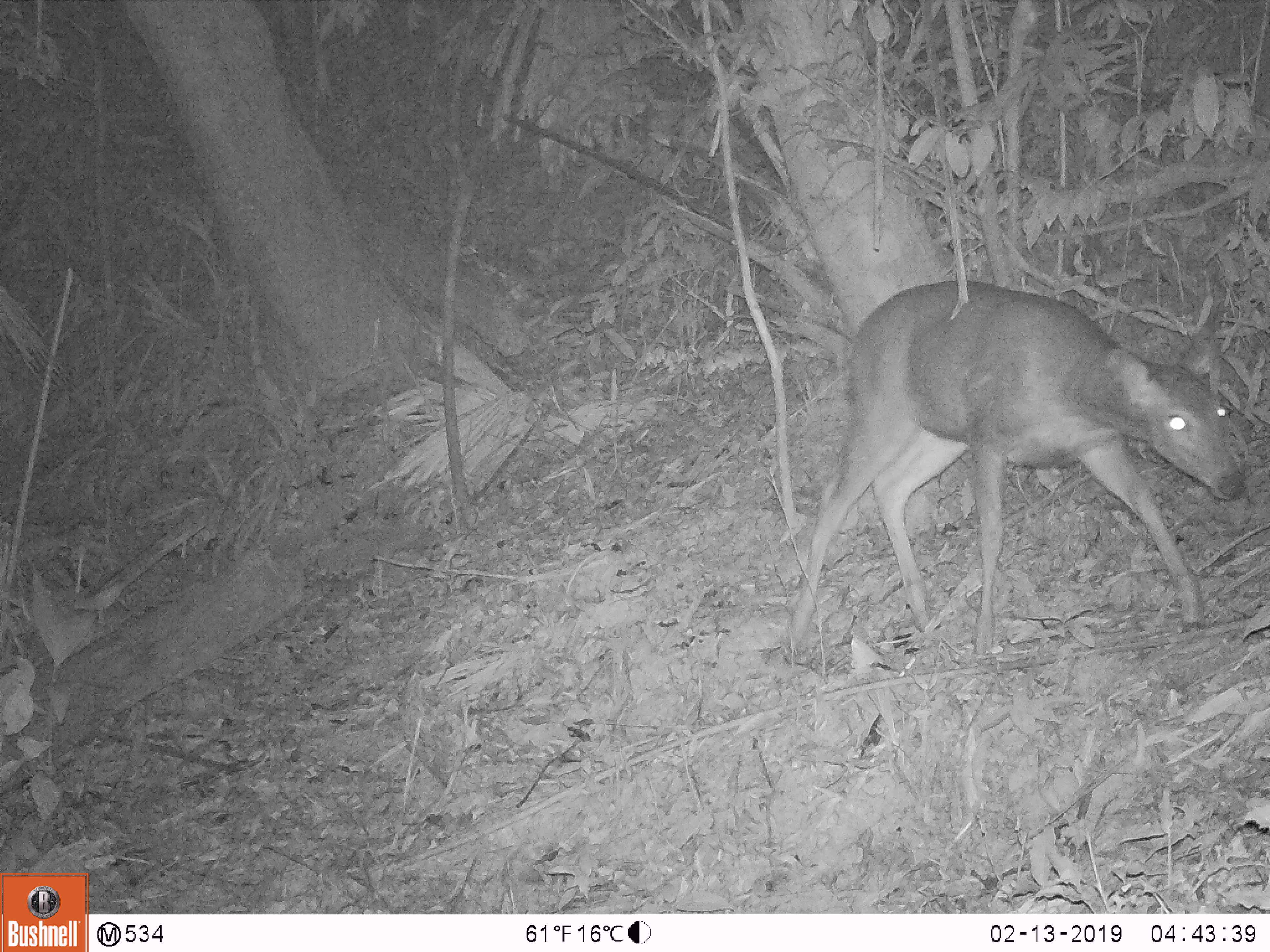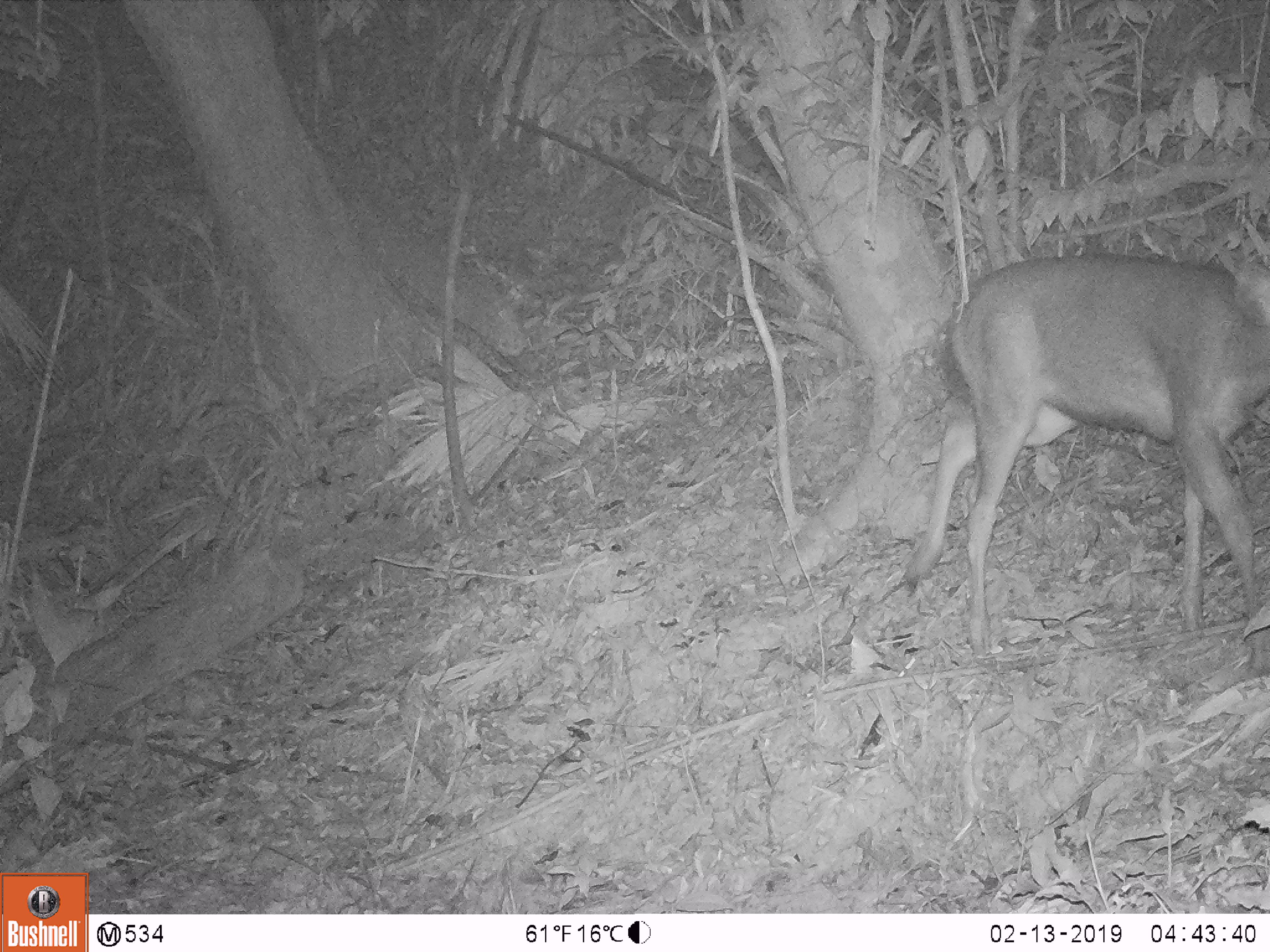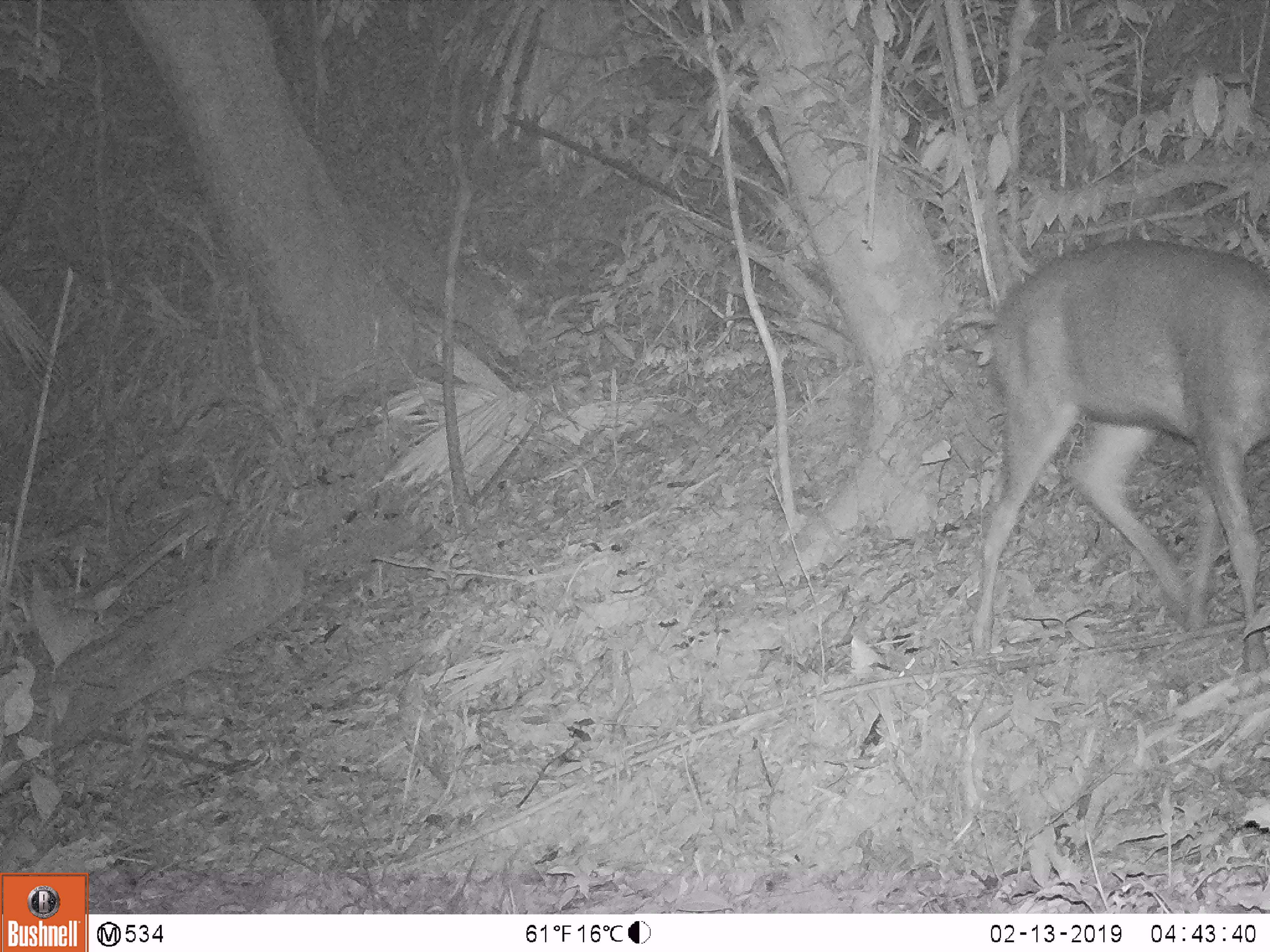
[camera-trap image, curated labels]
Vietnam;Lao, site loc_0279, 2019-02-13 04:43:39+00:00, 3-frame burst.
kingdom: Animalia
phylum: Chordata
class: Mammalia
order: Artiodactyla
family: Cervidae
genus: Rusa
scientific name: Rusa unicolor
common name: sambar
Sambar (Rusa unicolor). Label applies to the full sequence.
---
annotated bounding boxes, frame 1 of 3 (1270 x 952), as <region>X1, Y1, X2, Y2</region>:
sambar: <region>788, 280, 1245, 654</region>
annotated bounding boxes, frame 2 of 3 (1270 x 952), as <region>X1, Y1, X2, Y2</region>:
sambar: <region>900, 246, 1270, 657</region>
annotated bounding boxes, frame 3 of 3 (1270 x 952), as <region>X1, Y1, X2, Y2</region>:
sambar: <region>965, 238, 1270, 673</region>